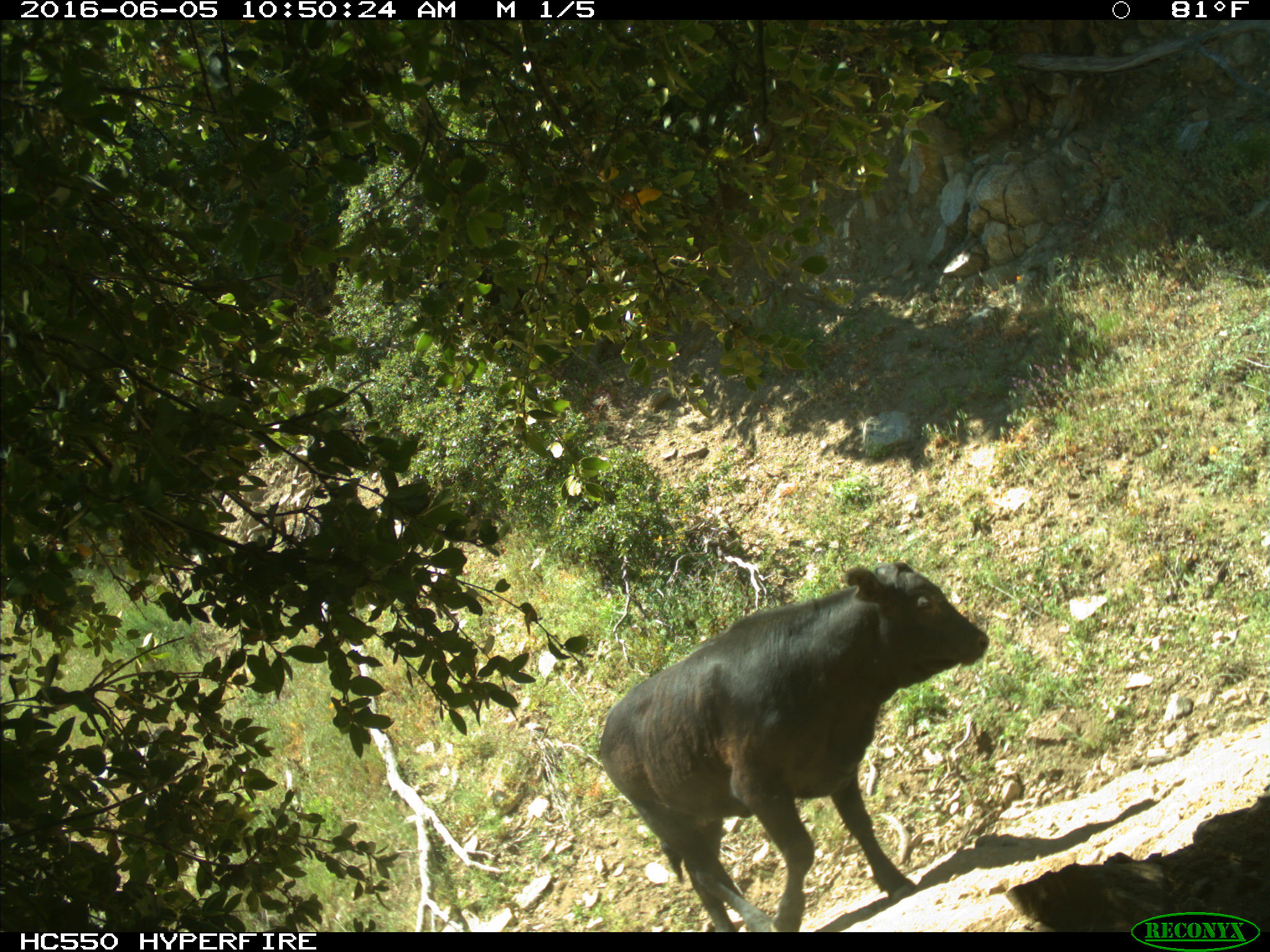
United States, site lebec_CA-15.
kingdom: Animalia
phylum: Chordata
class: Mammalia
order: Artiodactyla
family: Bovidae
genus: Bos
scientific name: Bos taurus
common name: domestic cow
Bos taurus (domestic cow).